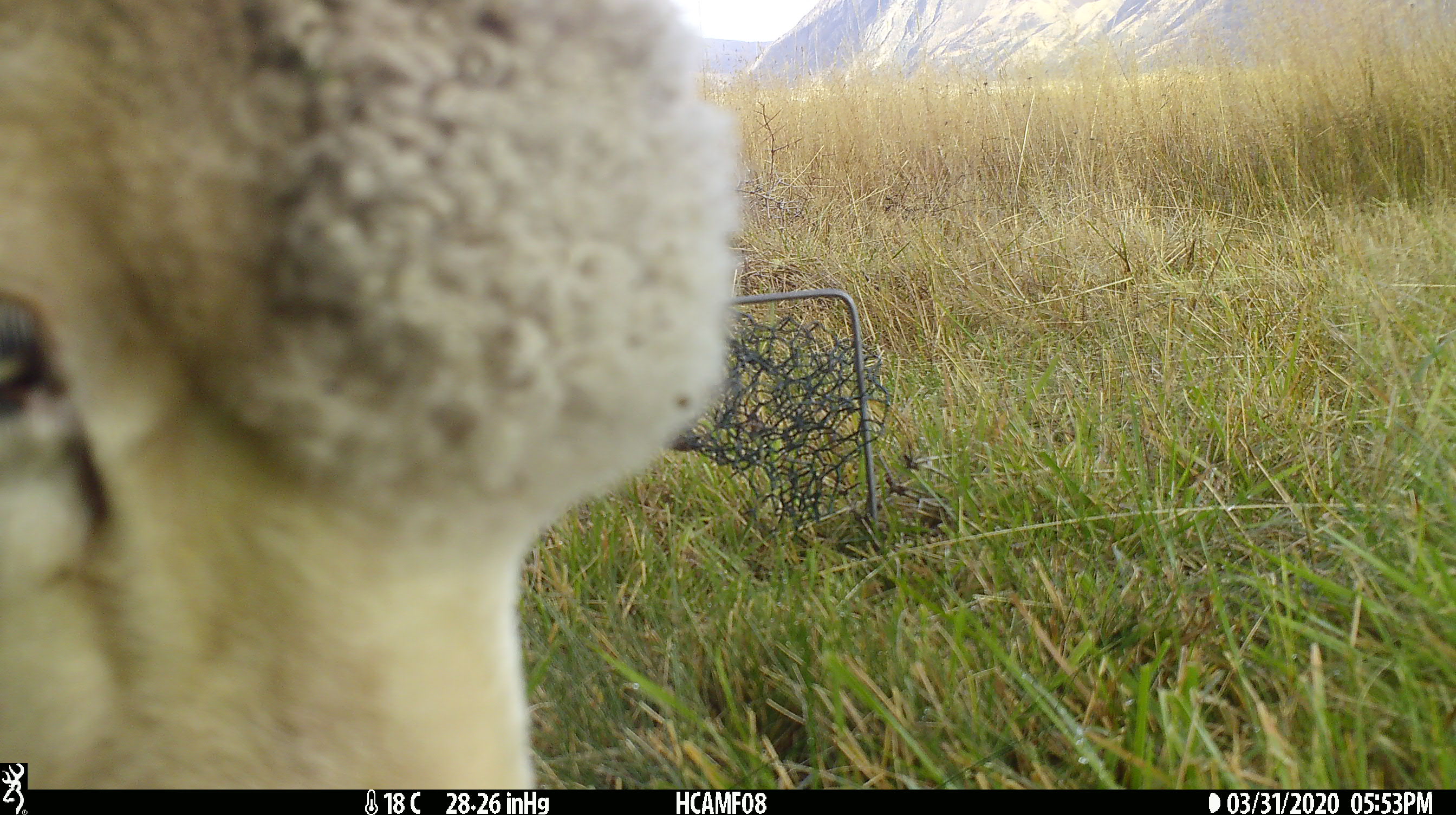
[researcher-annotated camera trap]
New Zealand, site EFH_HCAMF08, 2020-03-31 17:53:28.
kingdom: Animalia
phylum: Chordata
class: Mammalia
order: Artiodactyla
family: Bovidae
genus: Ovis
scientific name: Ovis aries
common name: domestic sheep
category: sheep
Sheep (domestic sheep) (Ovis aries).